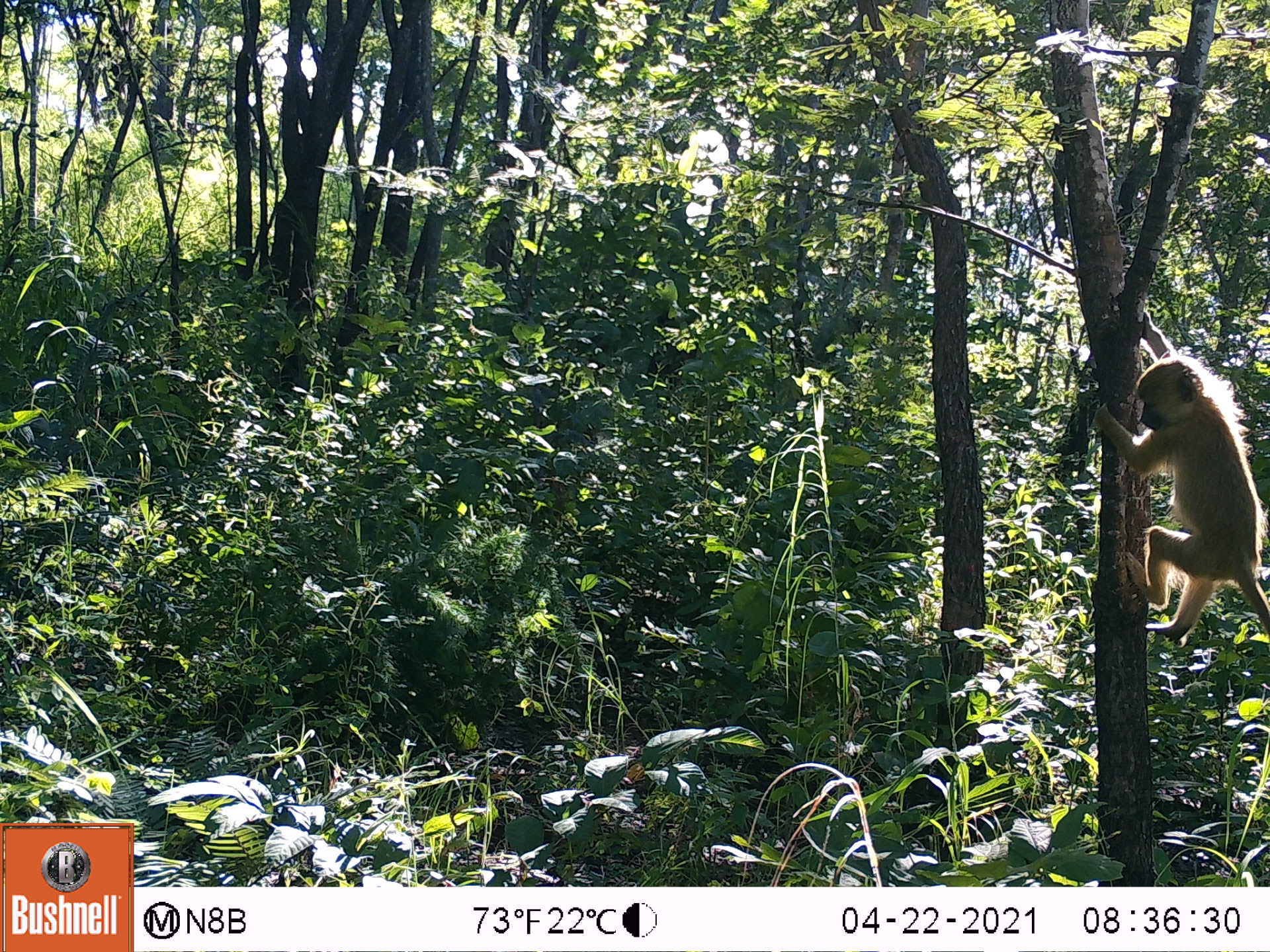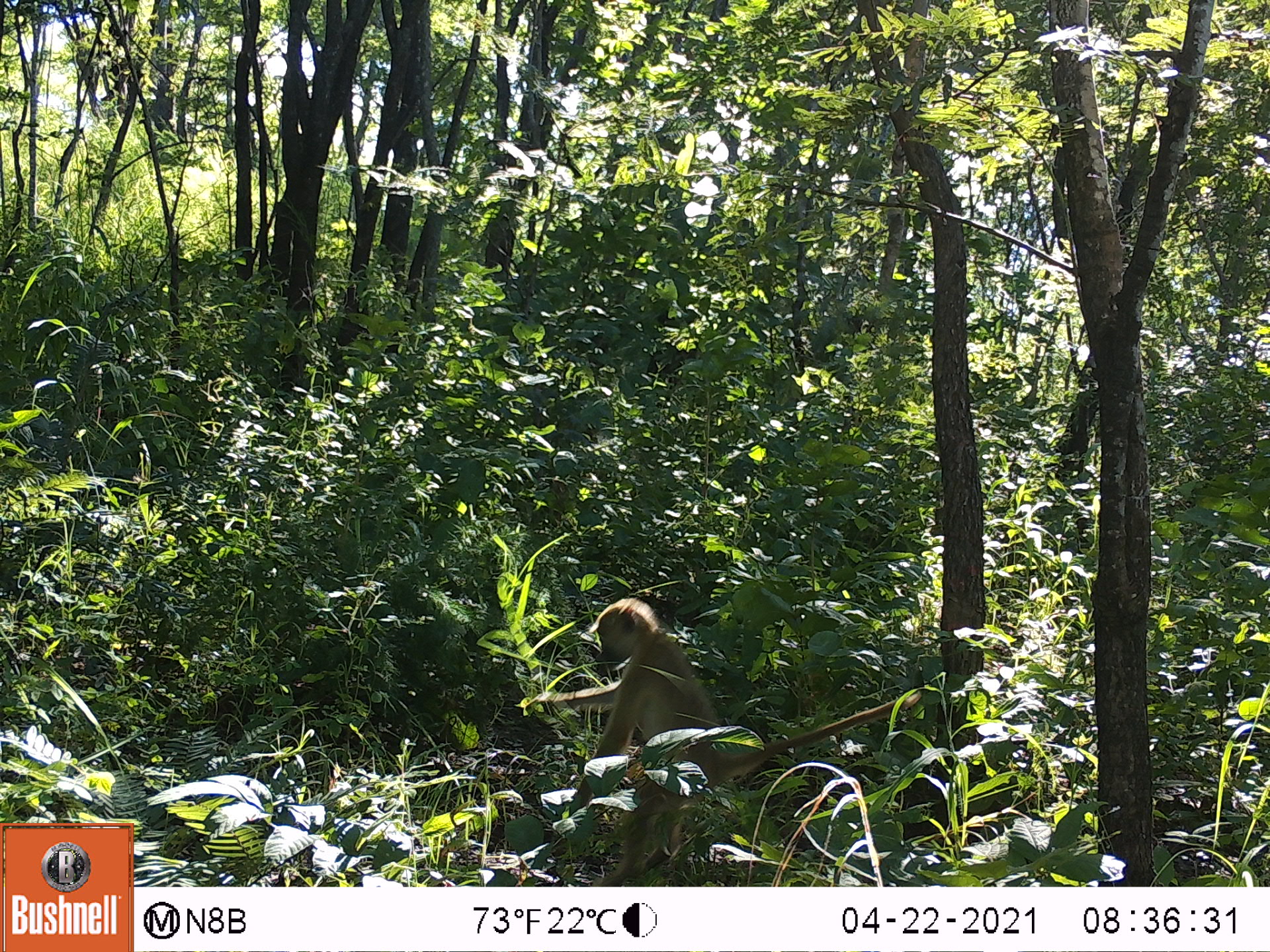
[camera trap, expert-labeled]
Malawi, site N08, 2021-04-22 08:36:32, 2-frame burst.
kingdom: Animalia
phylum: Chordata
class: Mammalia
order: Primates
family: Cercopithecidae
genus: Papio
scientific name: Papio cynocephalus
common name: yellow baboon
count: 1